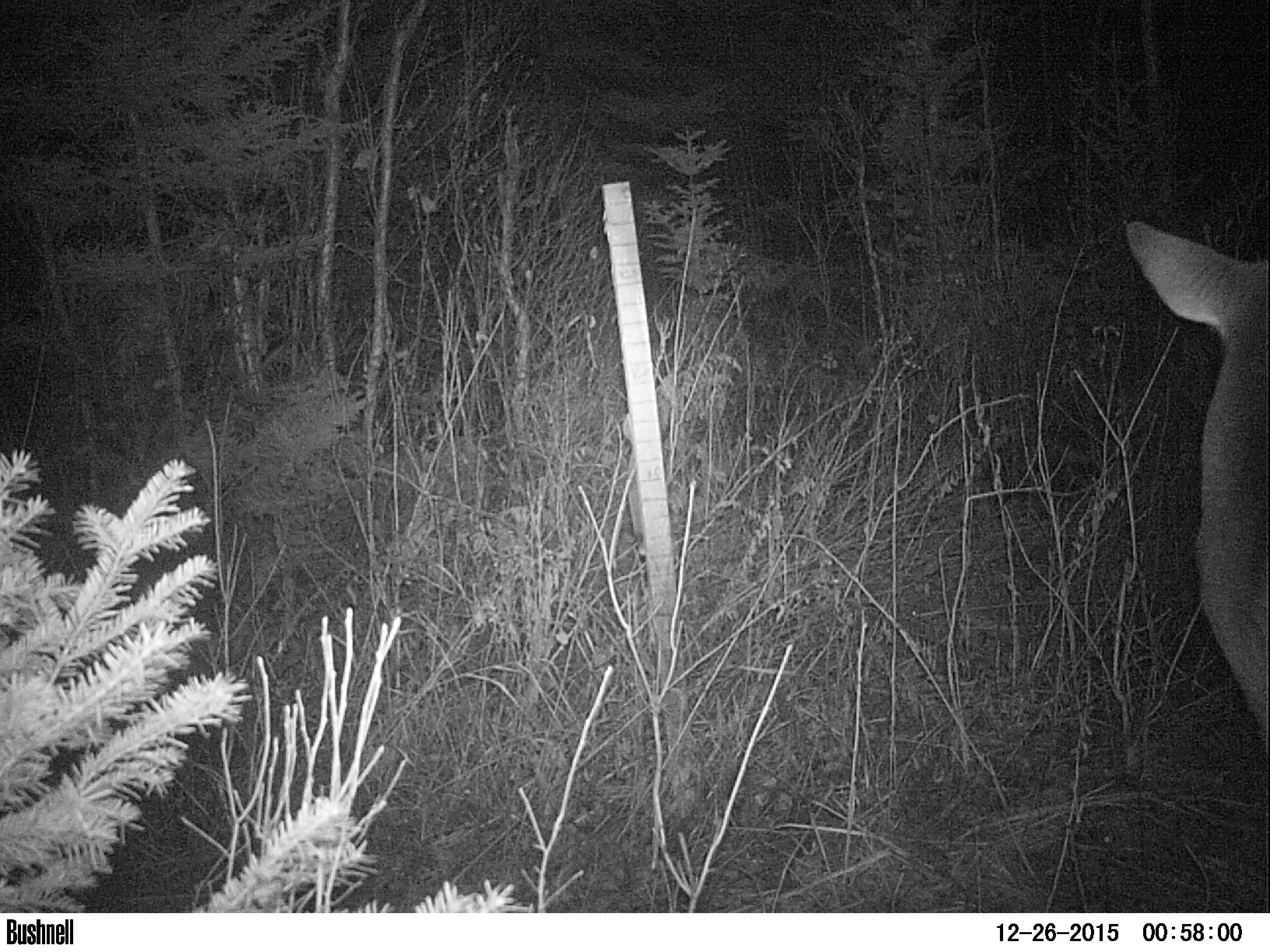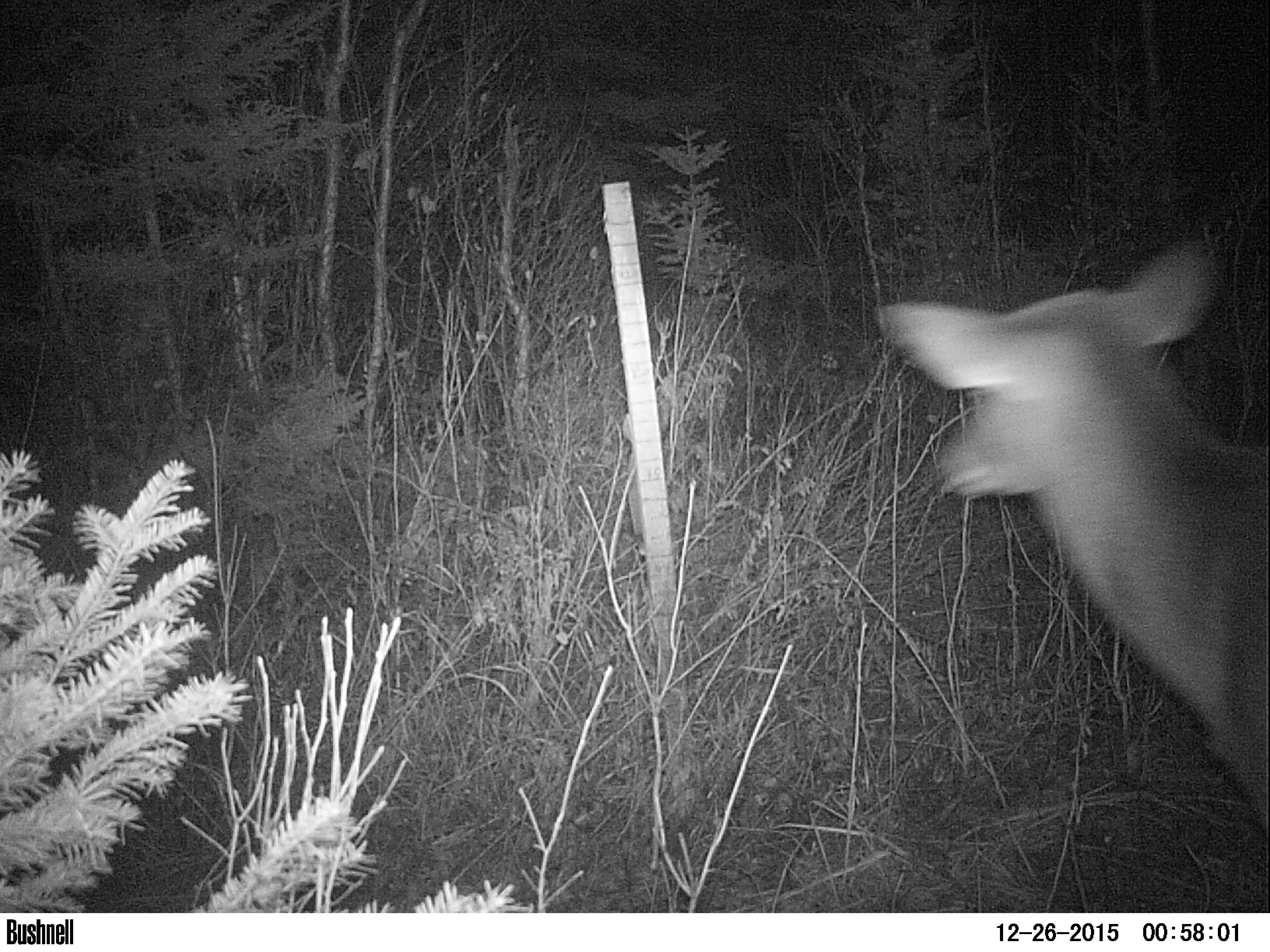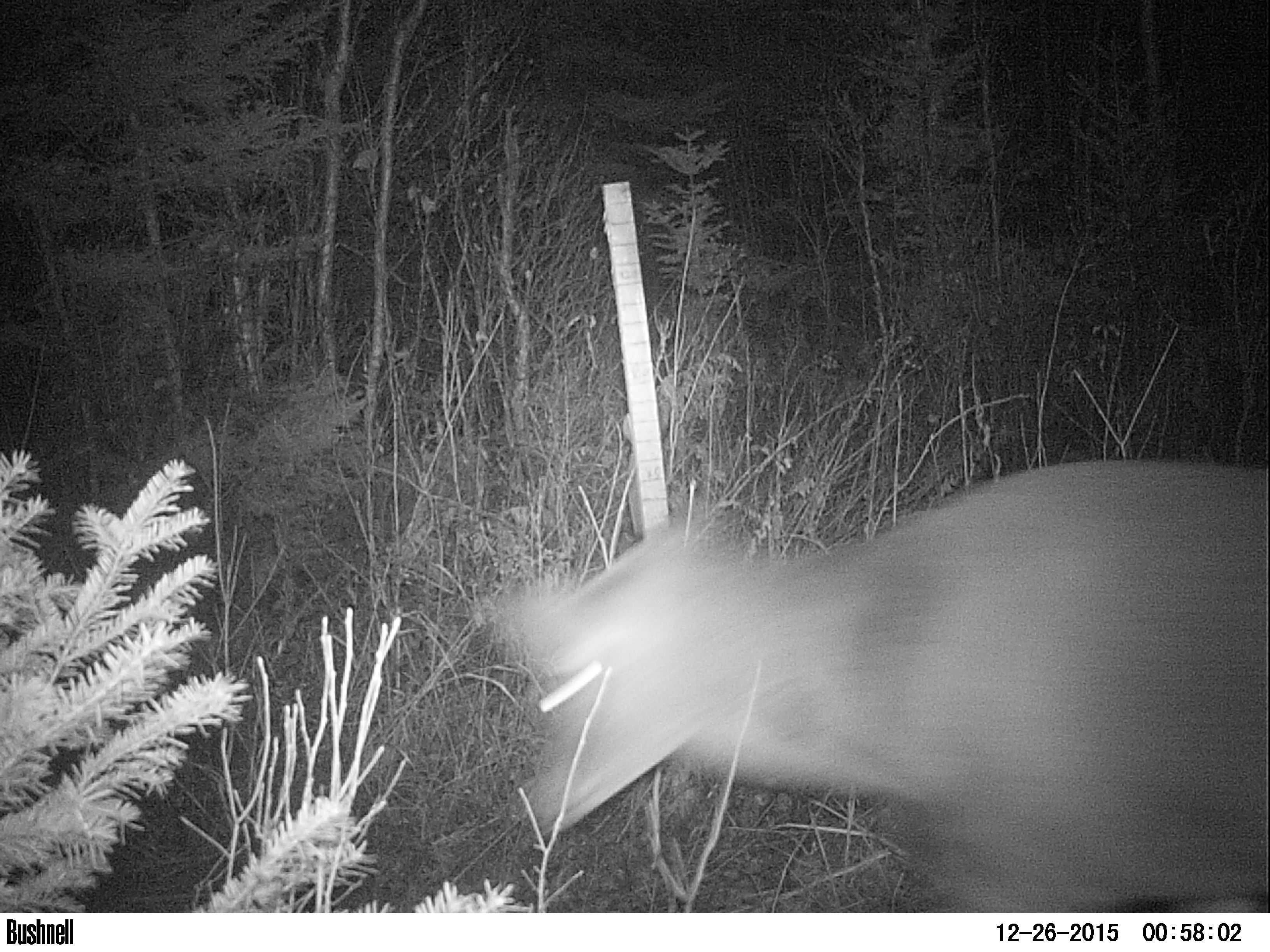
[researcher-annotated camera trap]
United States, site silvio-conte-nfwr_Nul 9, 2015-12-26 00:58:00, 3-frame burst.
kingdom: Animalia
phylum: Chordata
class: Mammalia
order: Artiodactyla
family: Cervidae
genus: Odocoileus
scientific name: Odocoileus virginianus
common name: white-tailed deer